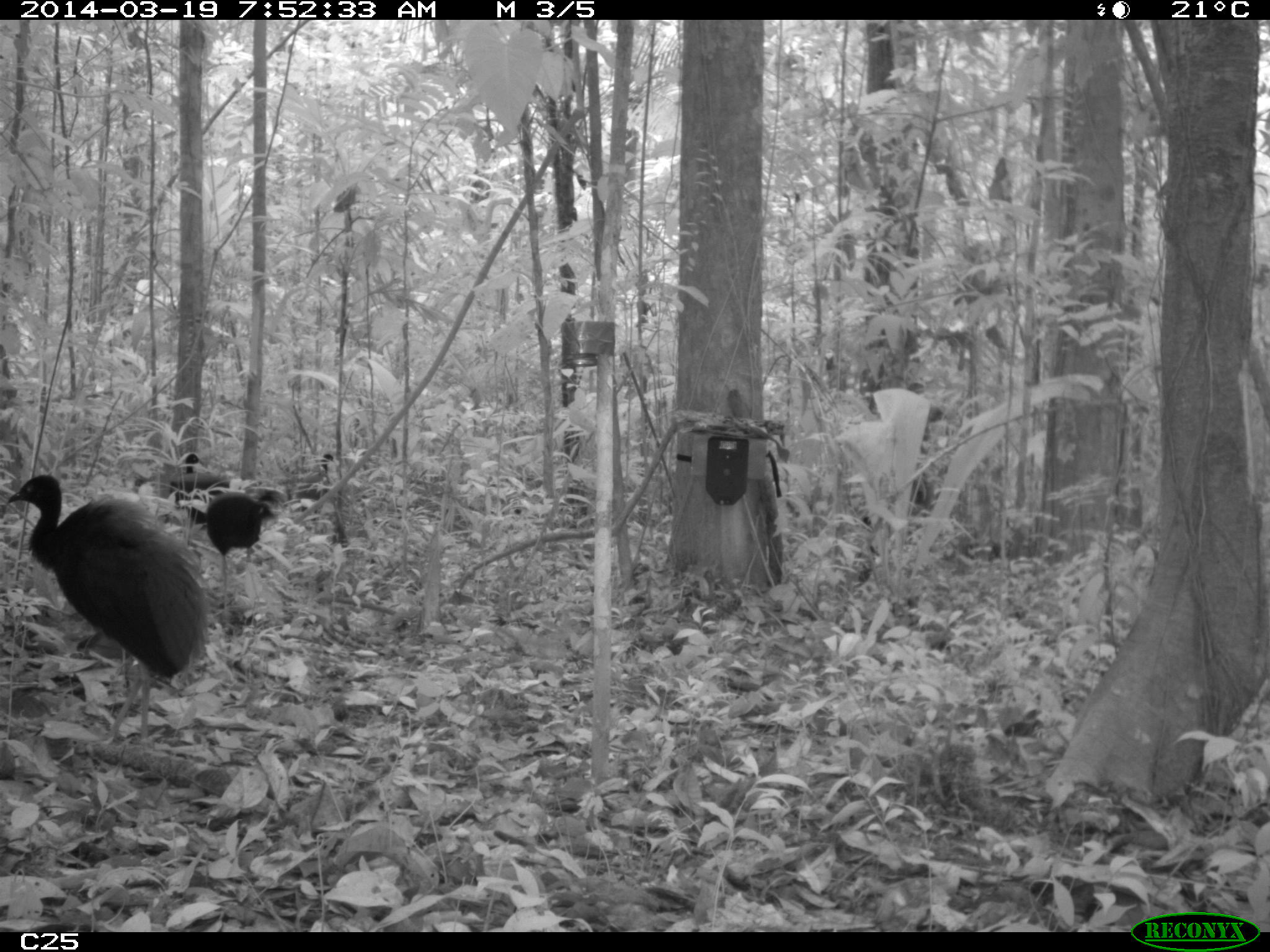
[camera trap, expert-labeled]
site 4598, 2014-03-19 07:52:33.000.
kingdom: Animalia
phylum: Chordata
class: Aves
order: Gruiformes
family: Psophiidae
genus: Psophia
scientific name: Psophia crepitans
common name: gray-winged trumpeter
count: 6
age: adult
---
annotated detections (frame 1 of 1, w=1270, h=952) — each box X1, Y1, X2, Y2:
psophia crepitans: 0, 471, 206, 745; 203, 491, 276, 612; 292, 451, 340, 524; 181, 453, 204, 514